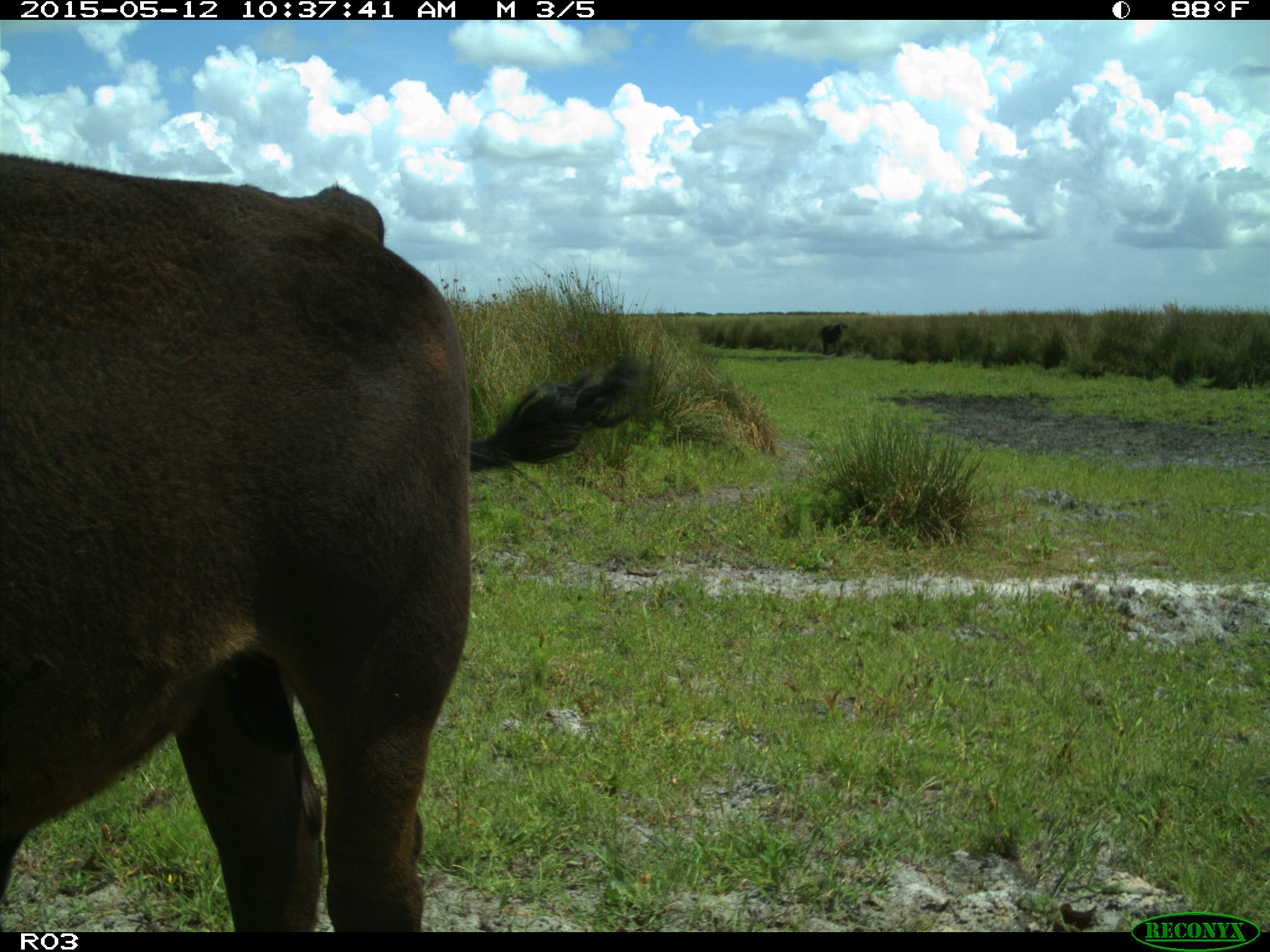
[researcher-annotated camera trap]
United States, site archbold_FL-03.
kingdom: Animalia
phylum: Chordata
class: Mammalia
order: Artiodactyla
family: Bovidae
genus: Bos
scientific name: Bos taurus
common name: domestic cow